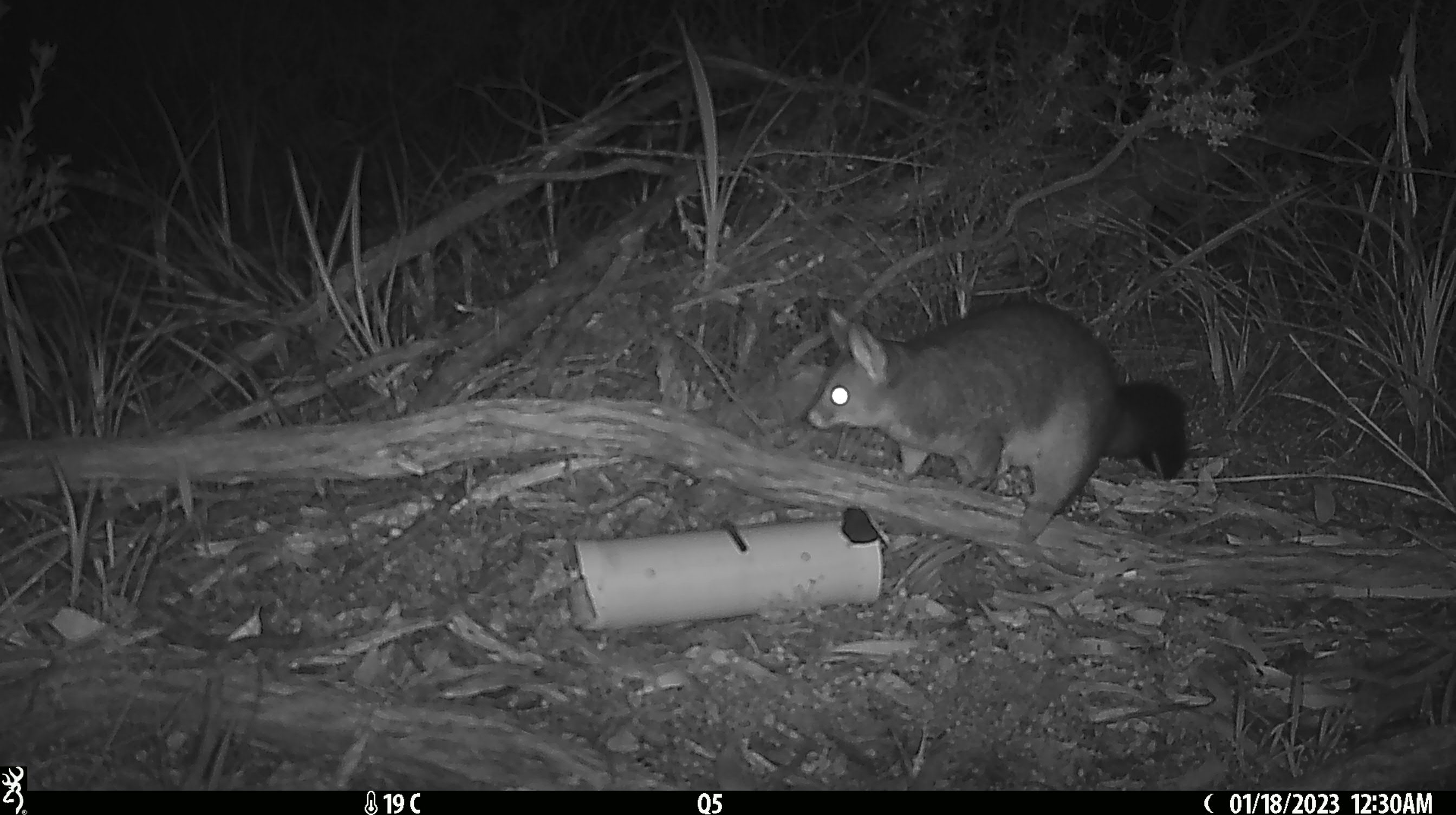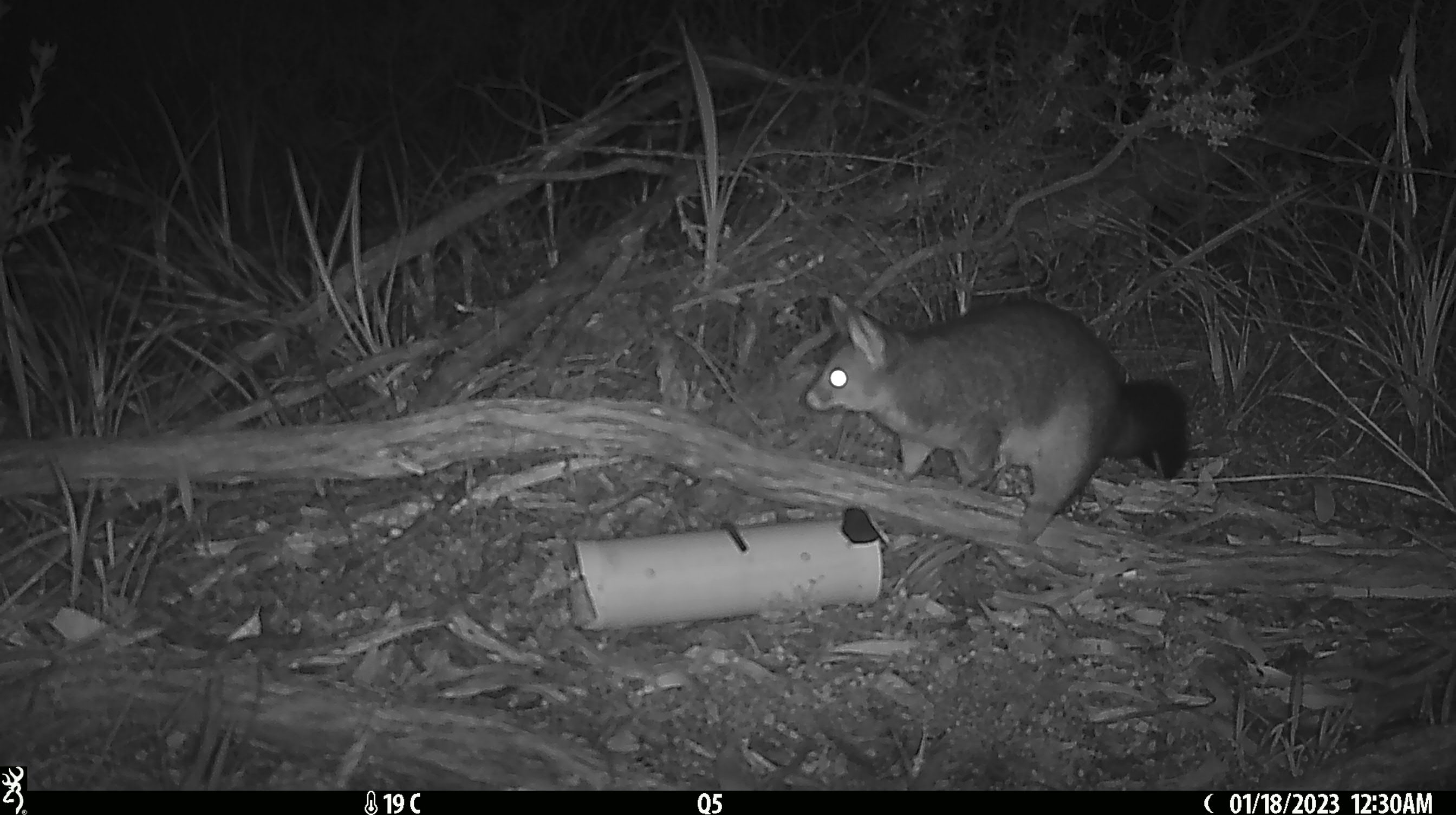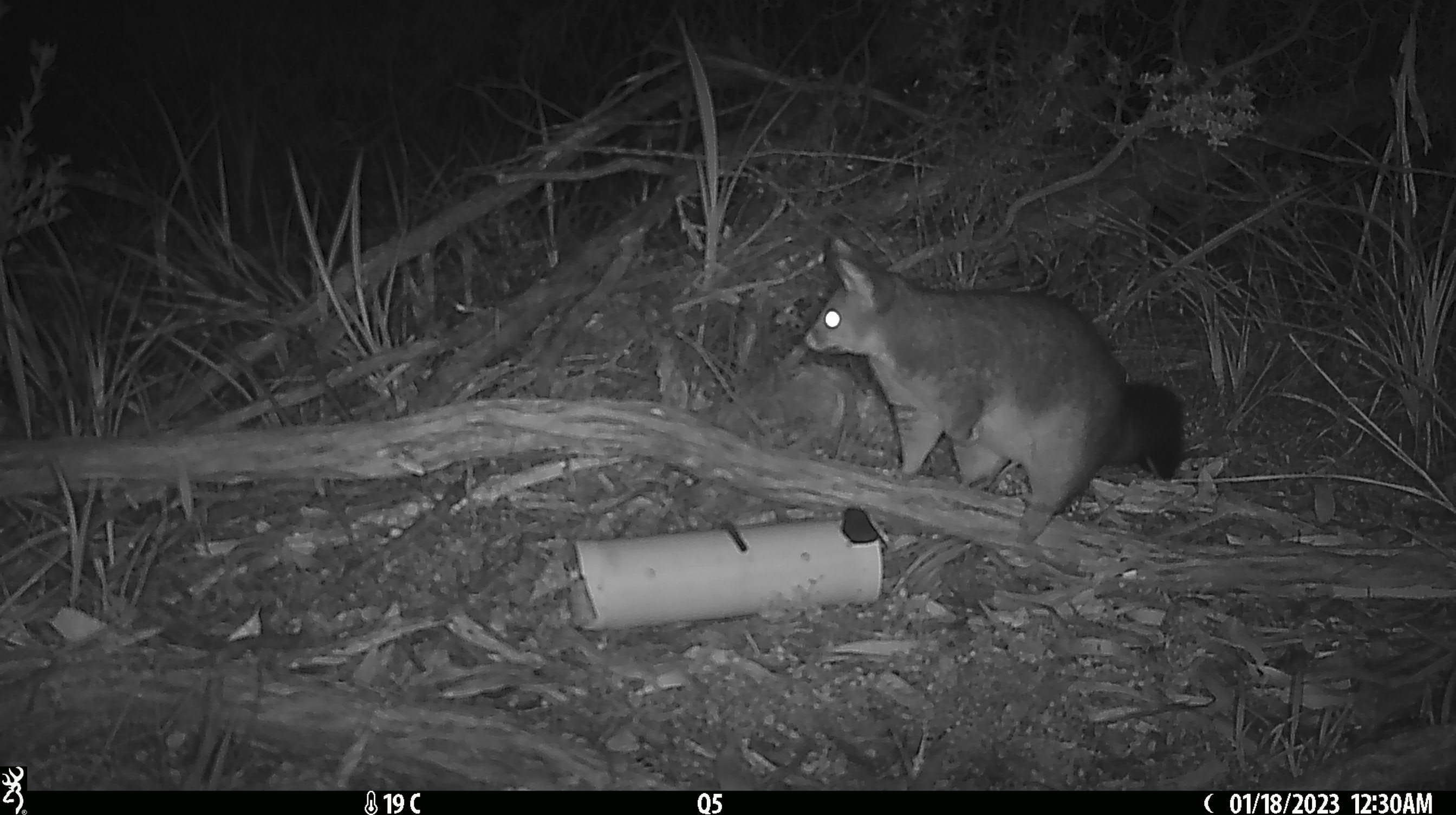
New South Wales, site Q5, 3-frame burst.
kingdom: Animalia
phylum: Chordata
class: Mammalia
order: Diprotodontia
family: Phalangeridae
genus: Trichosurus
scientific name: Trichosurus vulpecula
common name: common brushtail possum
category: possum